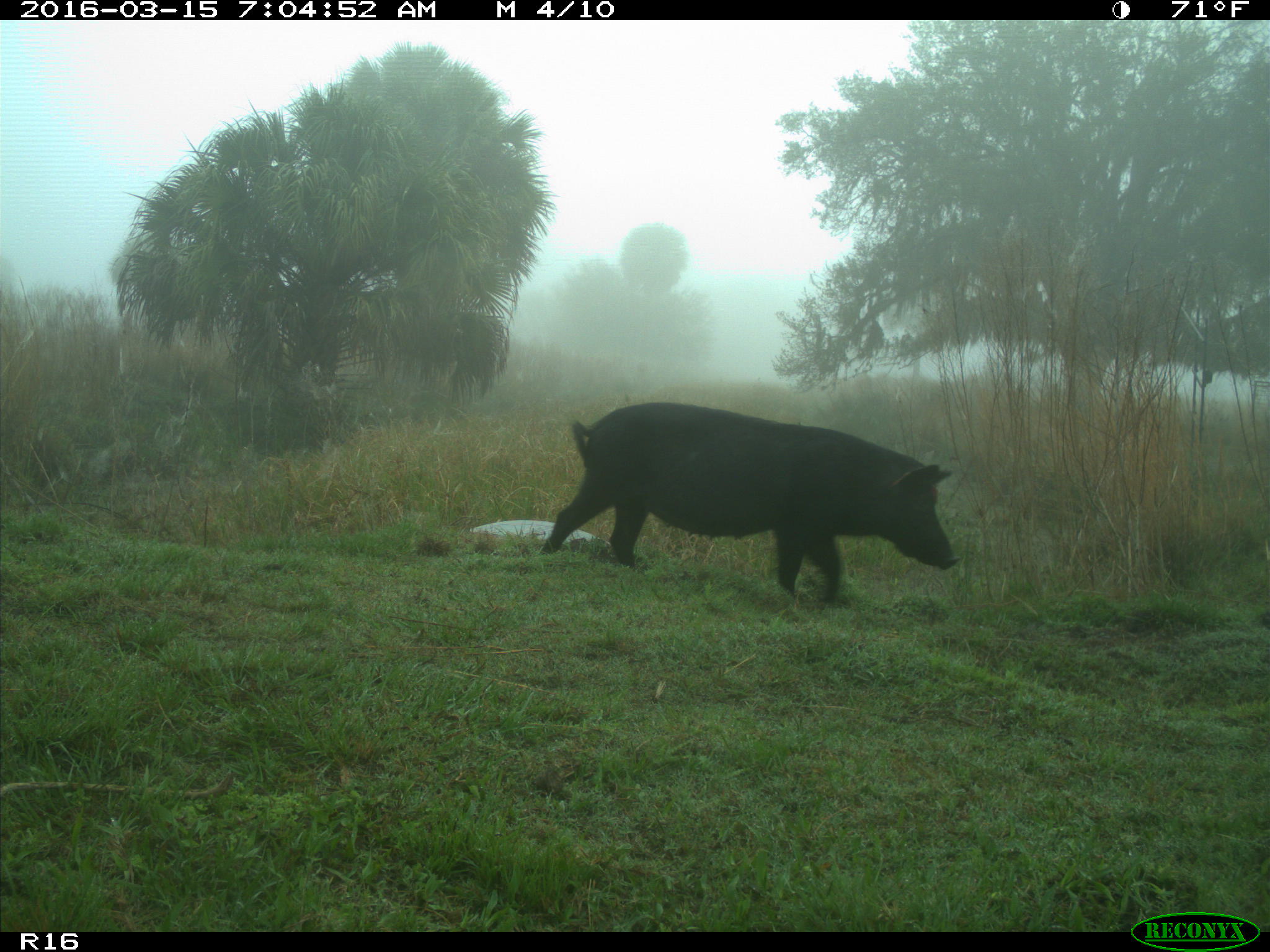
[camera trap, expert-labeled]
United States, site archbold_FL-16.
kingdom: Animalia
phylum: Chordata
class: Mammalia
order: Artiodactyla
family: Suidae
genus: Sus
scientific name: Sus scrofa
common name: wild boar